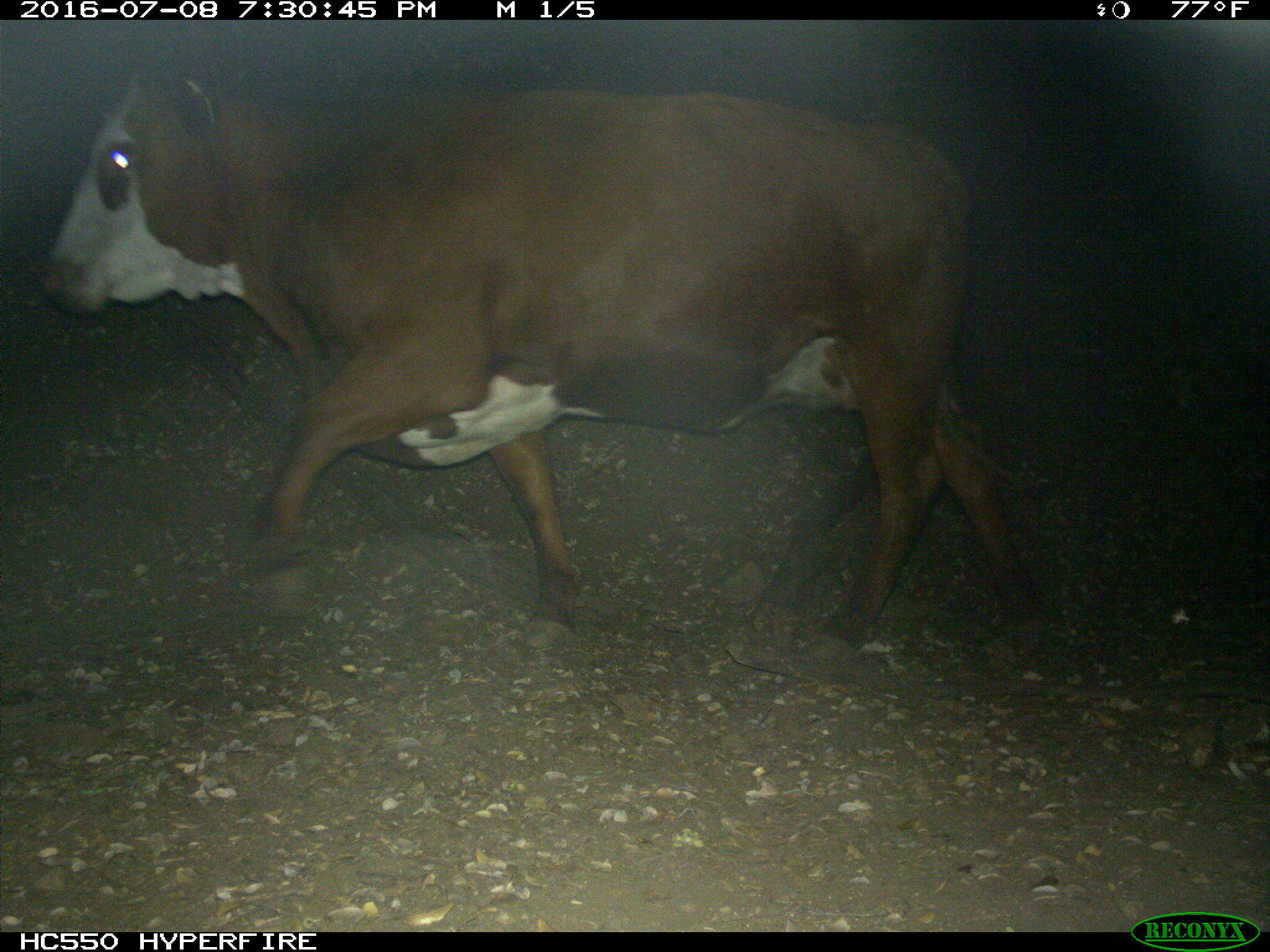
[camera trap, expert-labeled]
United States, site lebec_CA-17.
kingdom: Animalia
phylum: Chordata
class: Mammalia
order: Artiodactyla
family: Bovidae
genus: Bos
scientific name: Bos taurus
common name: domestic cow